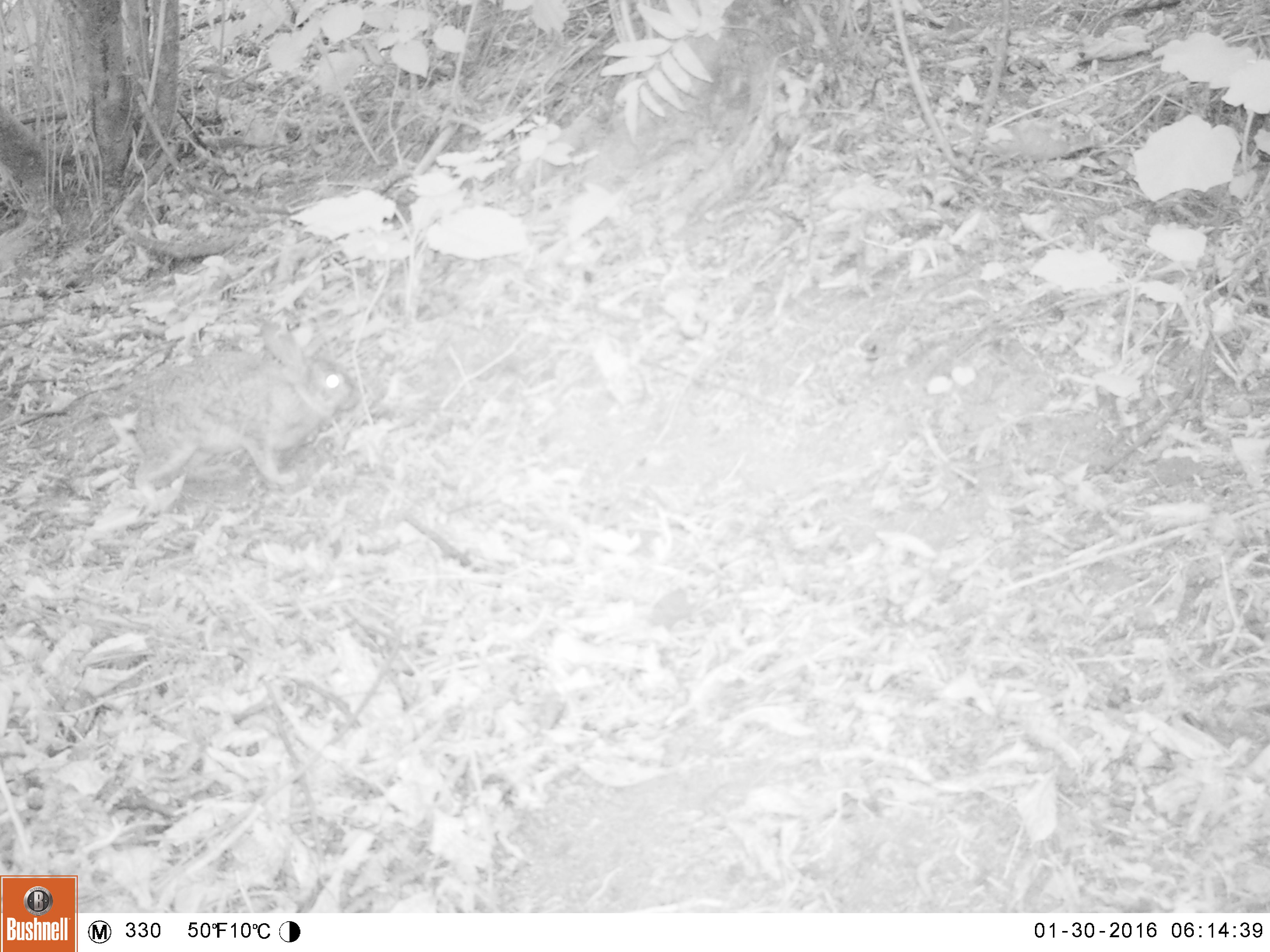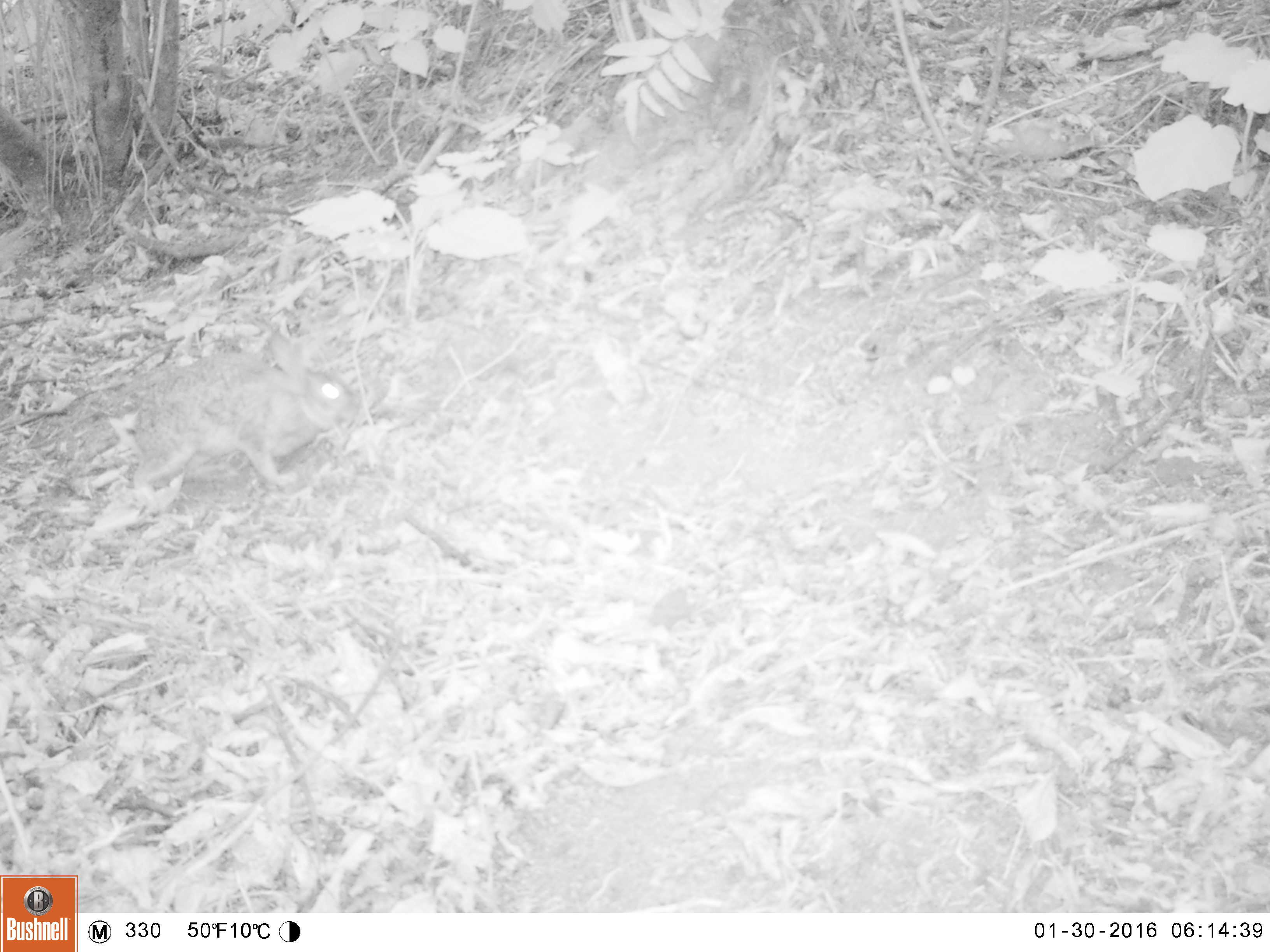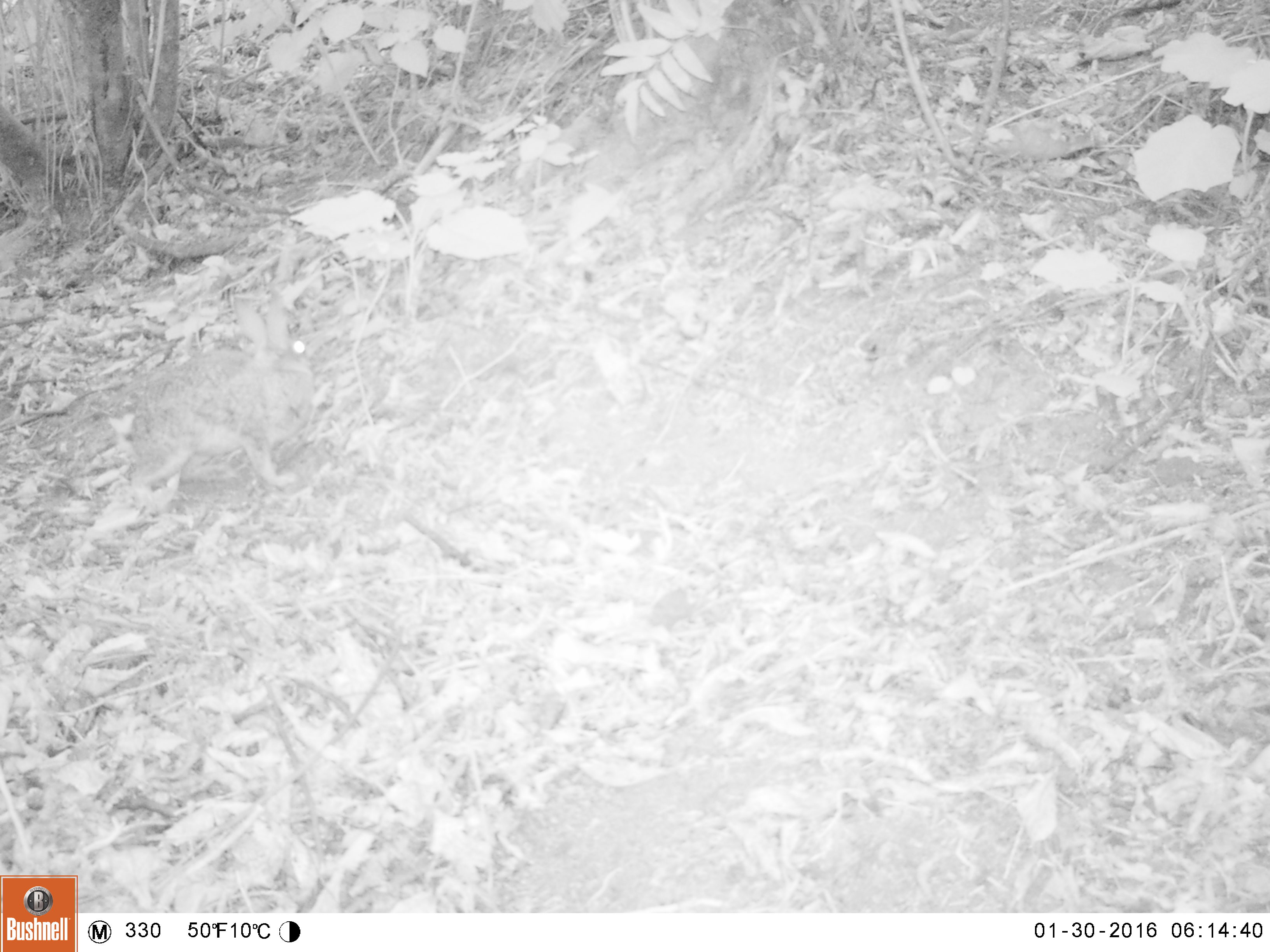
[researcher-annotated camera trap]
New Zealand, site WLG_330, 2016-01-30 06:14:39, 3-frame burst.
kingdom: Animalia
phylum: Chordata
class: Mammalia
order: Lagomorpha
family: Leporidae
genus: Oryctolagus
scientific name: Oryctolagus cuniculus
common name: european rabbit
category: rabbit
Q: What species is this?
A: Rabbit (european rabbit) (Oryctolagus cuniculus).